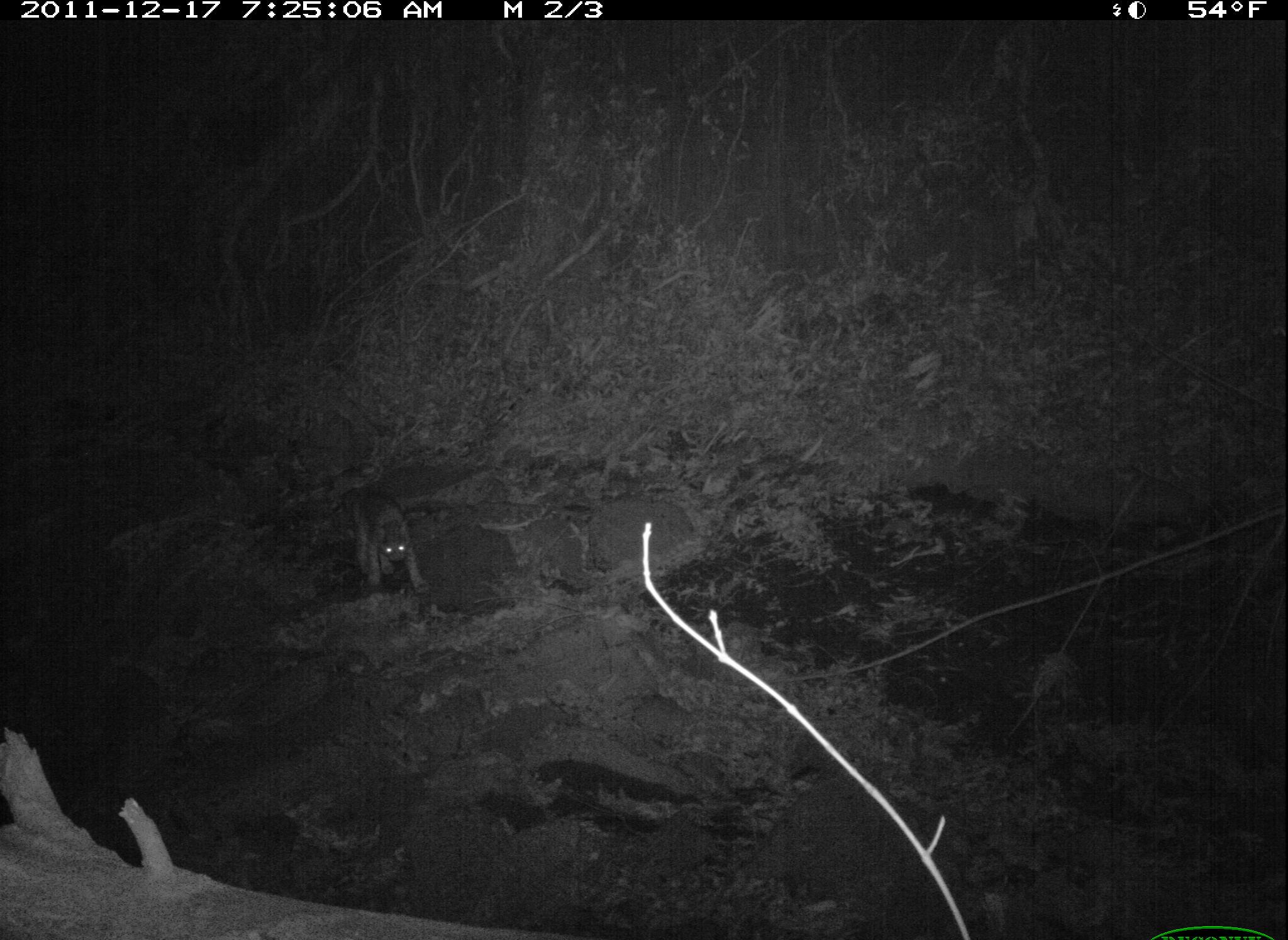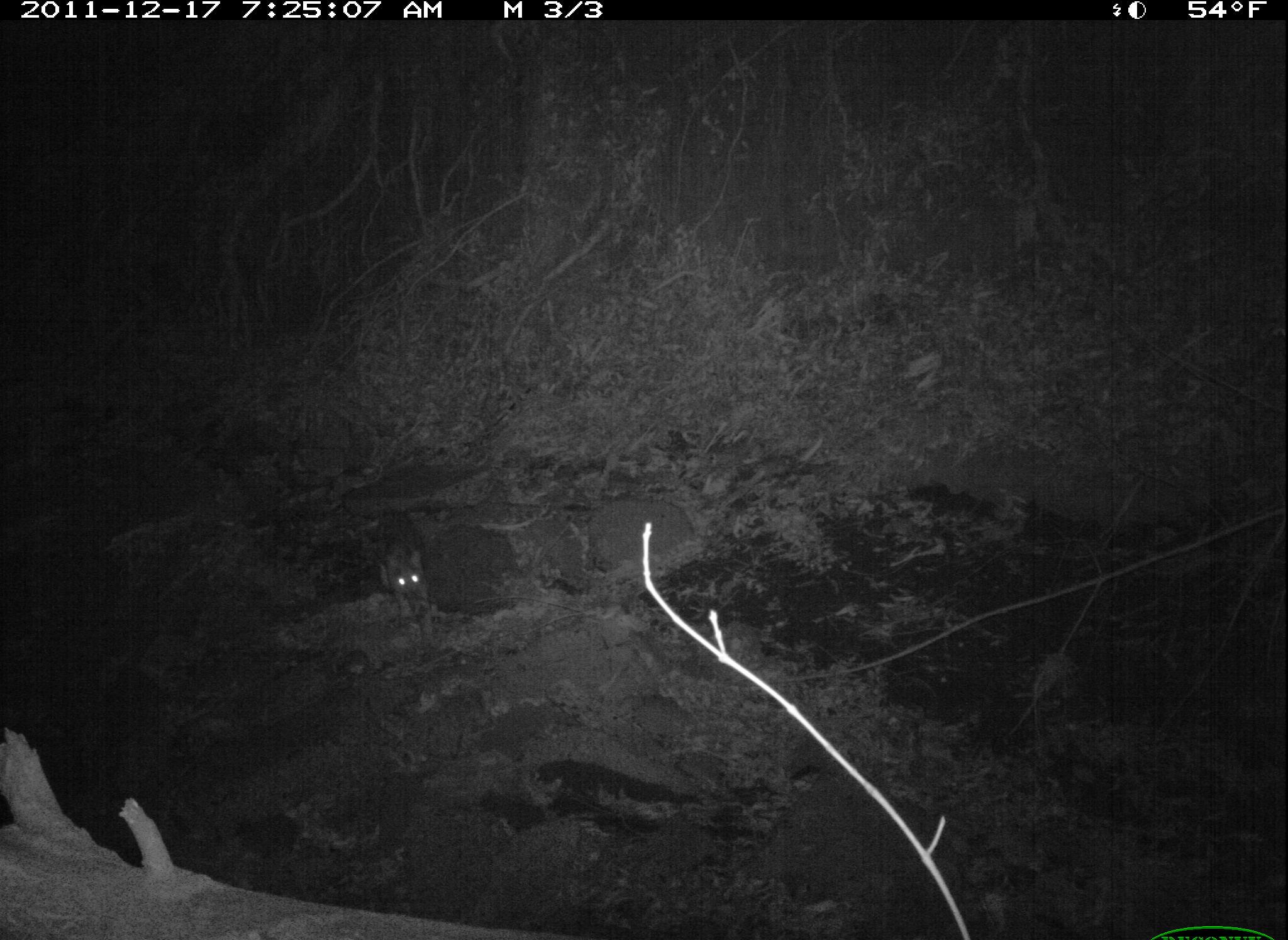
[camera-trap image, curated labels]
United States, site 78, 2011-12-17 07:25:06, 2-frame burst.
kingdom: Animalia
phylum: Chordata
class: Mammalia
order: Carnivora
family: Felidae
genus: Lynx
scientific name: Lynx rufus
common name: bobcat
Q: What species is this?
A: Bobcat (Lynx rufus).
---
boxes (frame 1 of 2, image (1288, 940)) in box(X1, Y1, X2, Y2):
bobcat: box(332, 474, 437, 607)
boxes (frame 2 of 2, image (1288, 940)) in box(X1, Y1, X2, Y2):
bobcat: box(364, 494, 448, 654)